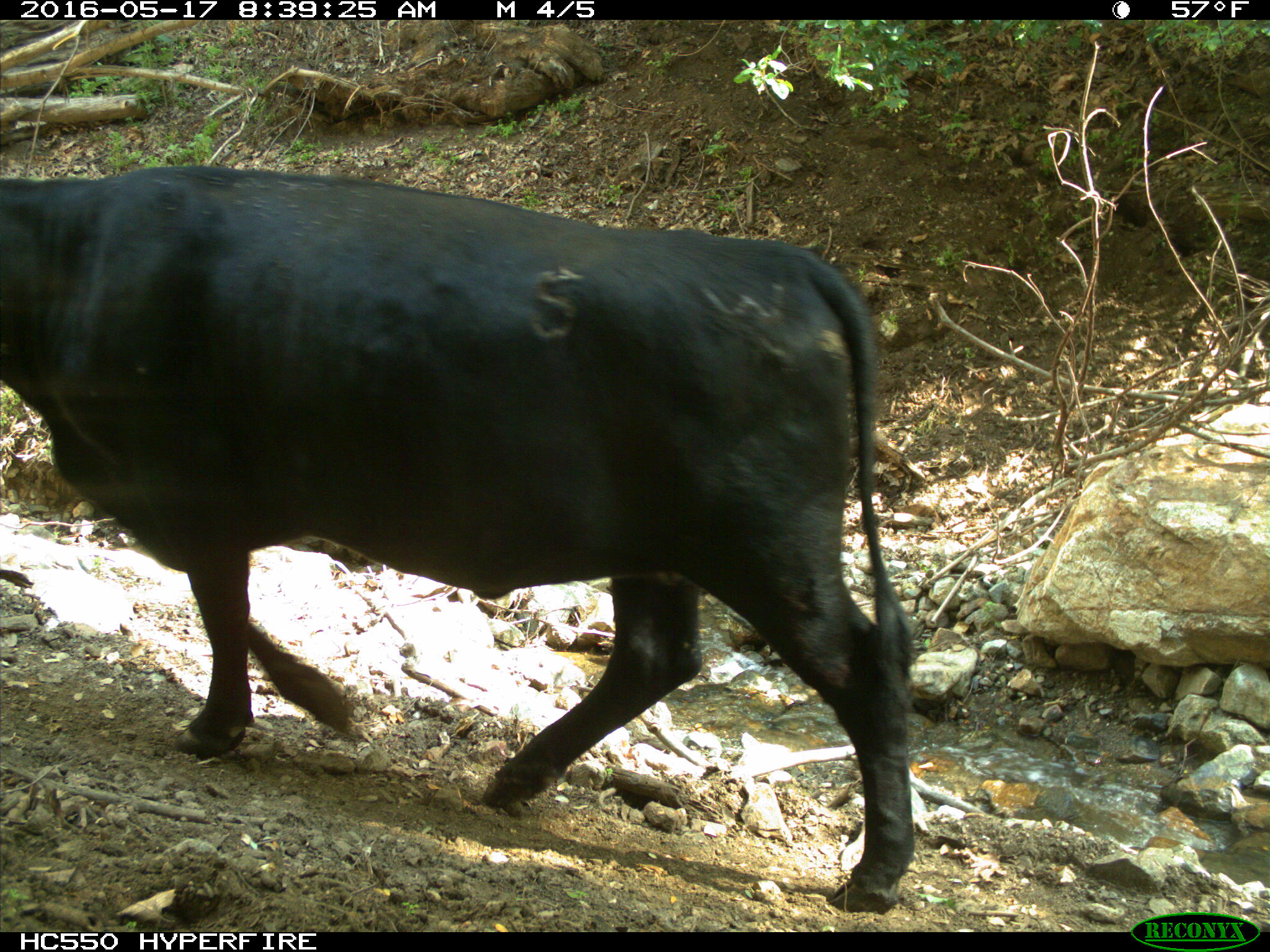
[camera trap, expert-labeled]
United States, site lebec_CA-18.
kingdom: Animalia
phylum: Chordata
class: Mammalia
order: Artiodactyla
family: Bovidae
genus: Bos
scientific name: Bos taurus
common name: domestic cow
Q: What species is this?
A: Bos taurus (domestic cow).